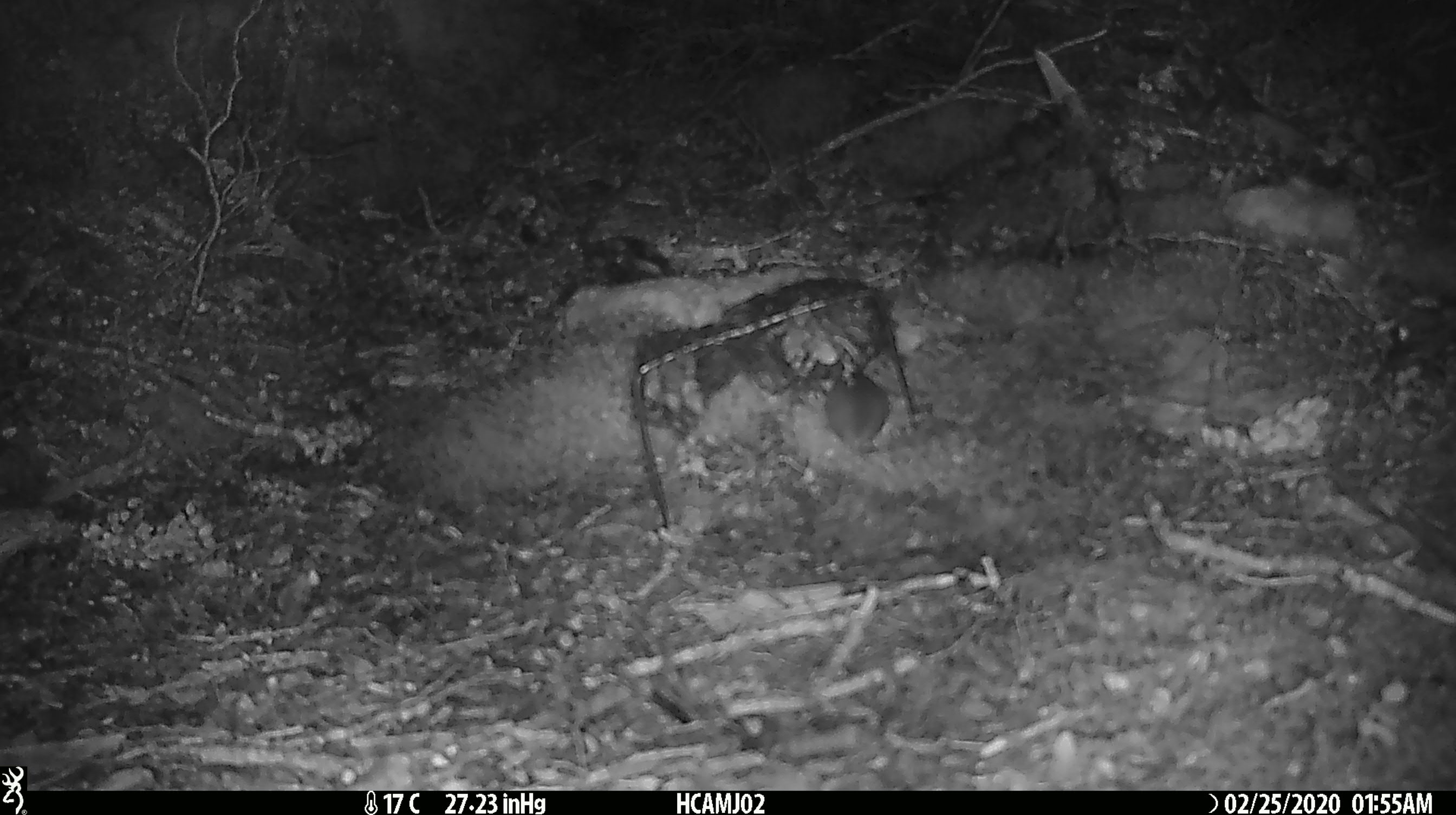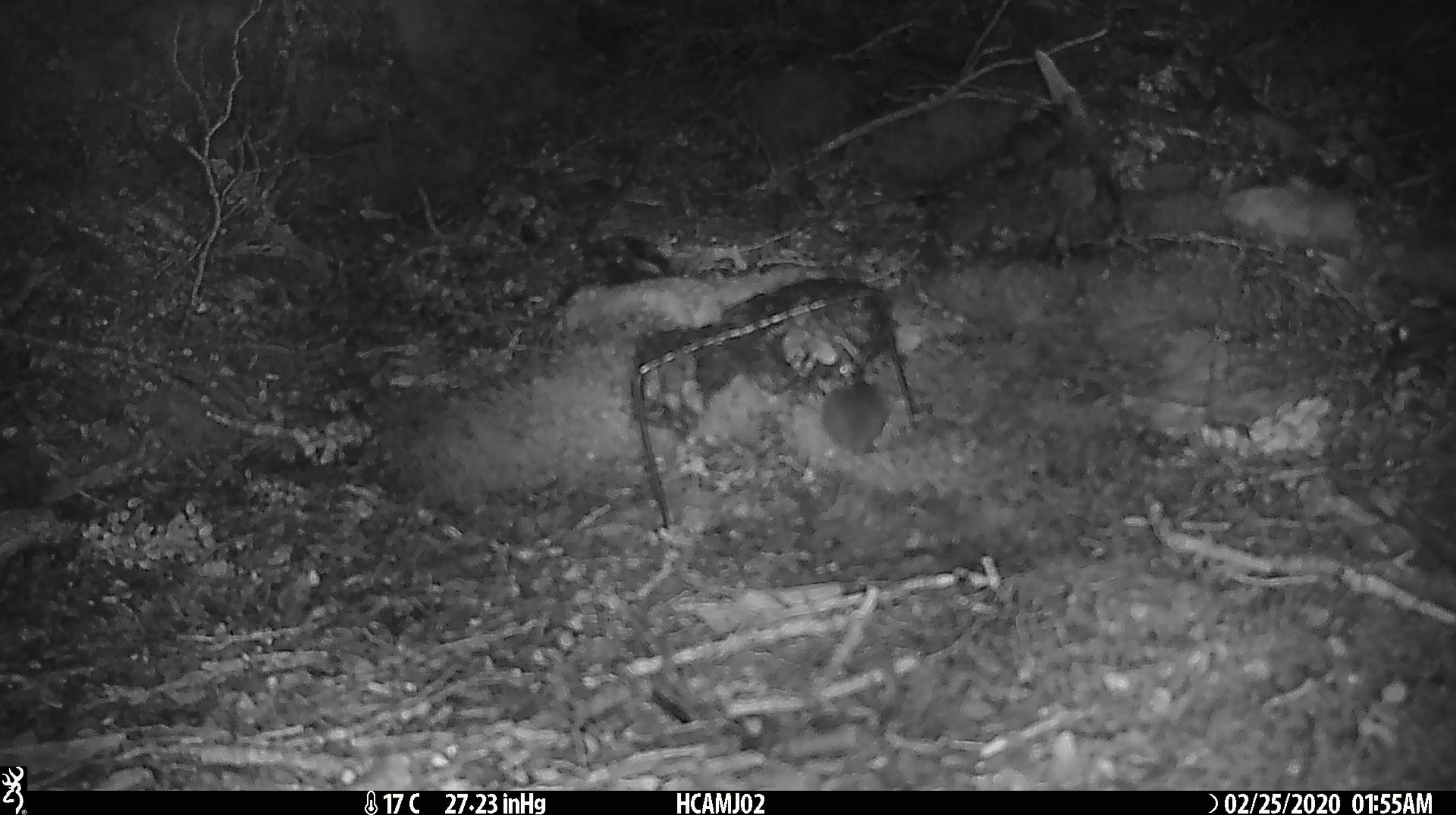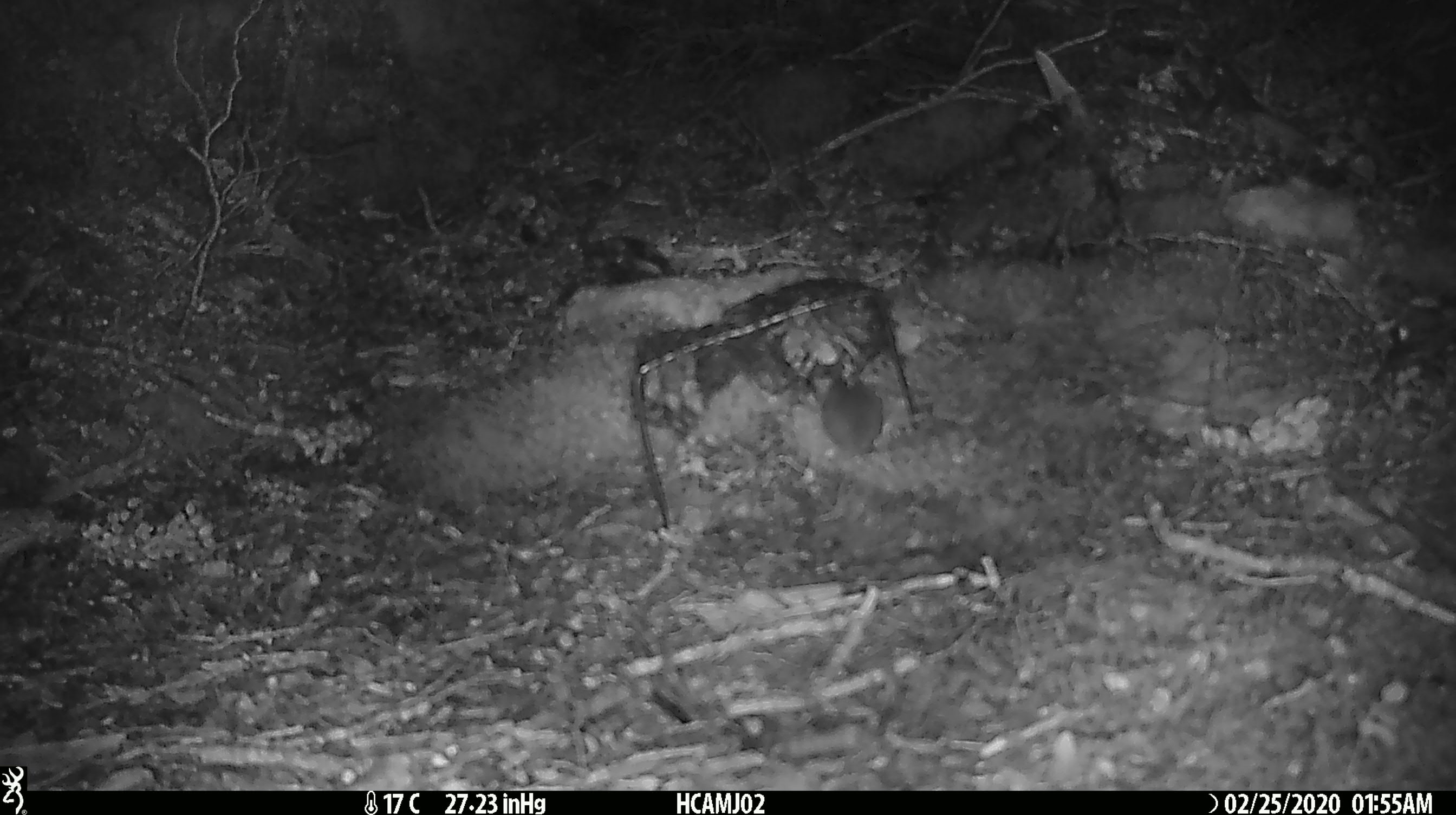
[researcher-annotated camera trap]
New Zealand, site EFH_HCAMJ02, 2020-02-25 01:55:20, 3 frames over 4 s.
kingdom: Animalia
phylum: Chordata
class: Mammalia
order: Rodentia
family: Muridae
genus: Mus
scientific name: Mus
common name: mouse